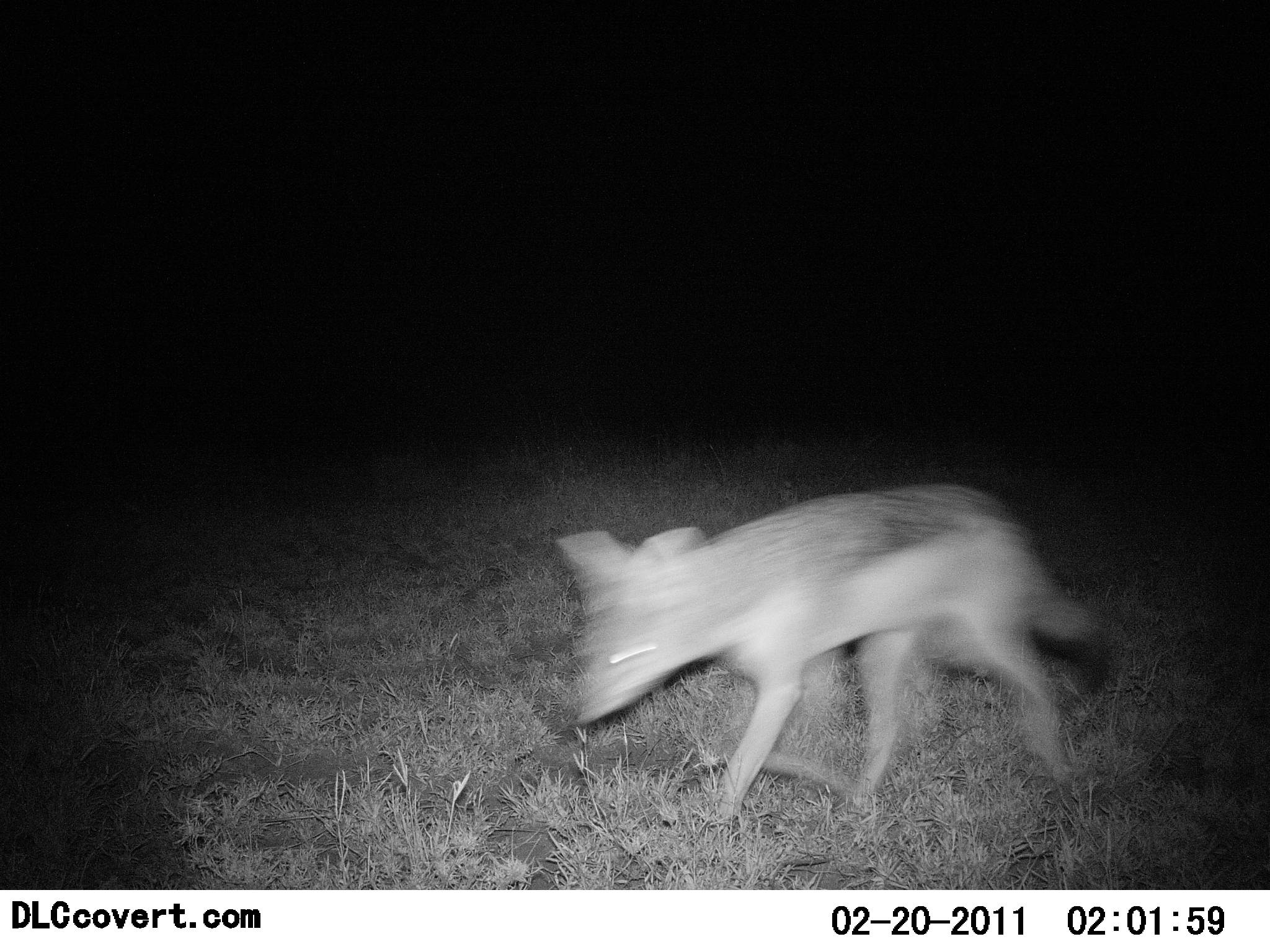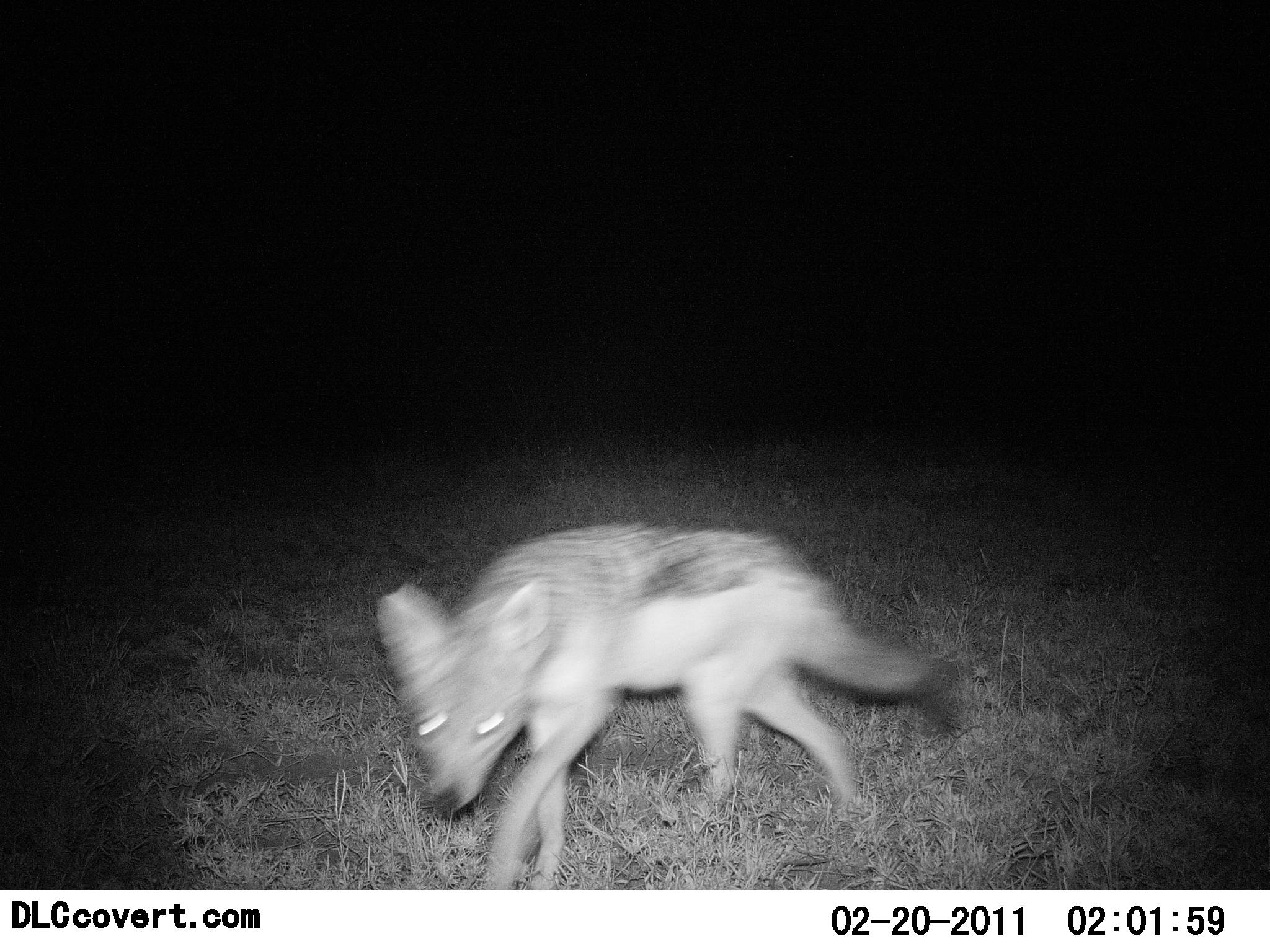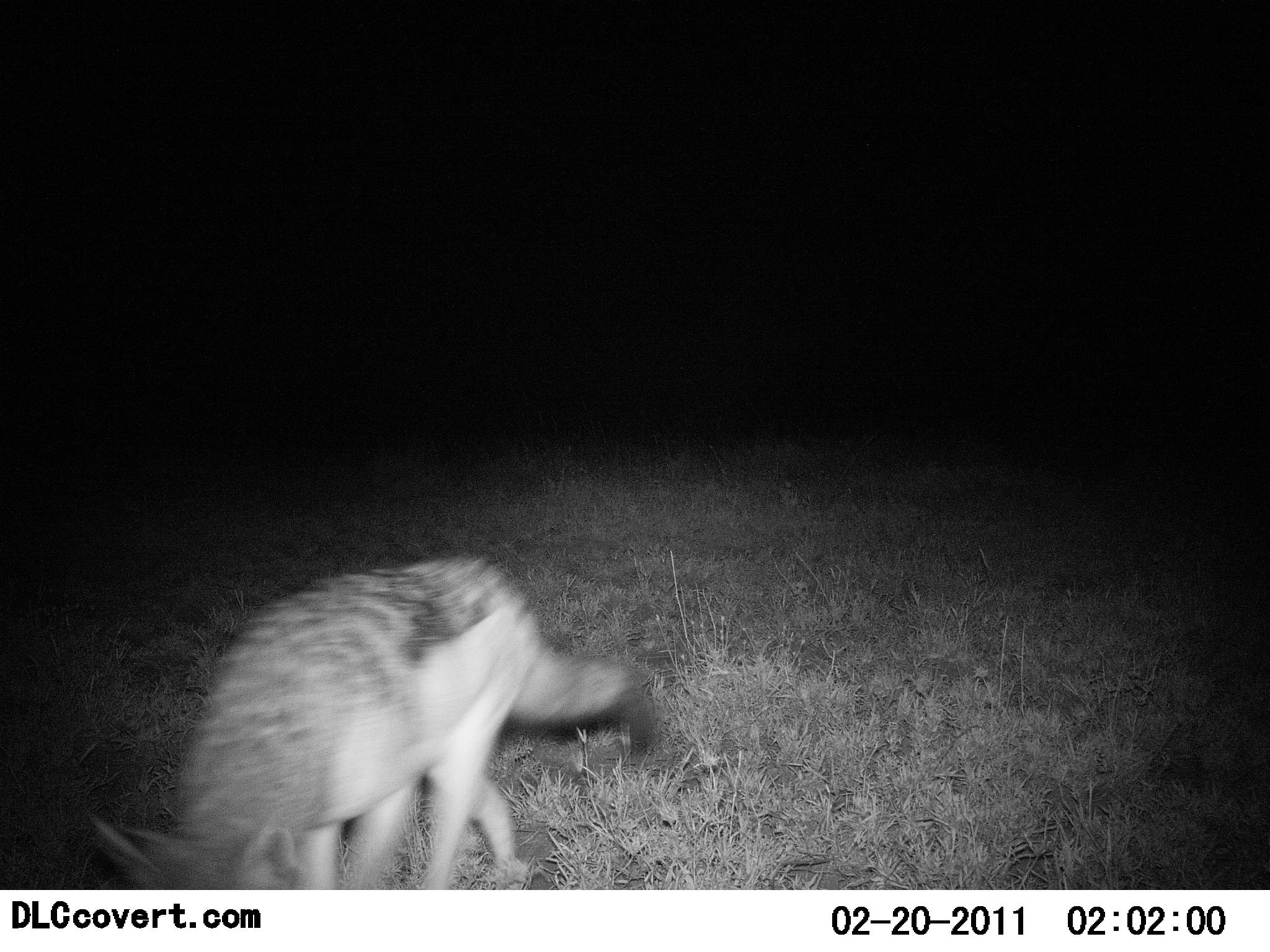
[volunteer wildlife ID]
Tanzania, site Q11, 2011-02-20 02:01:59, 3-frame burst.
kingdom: Animalia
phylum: Chordata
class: Mammalia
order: Carnivora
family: Canidae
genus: Lupulella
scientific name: Lupulella mesomelas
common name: black-backed jackal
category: jackal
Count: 1.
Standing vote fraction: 0%.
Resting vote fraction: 0%.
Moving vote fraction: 100%.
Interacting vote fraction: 0%.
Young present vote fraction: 0%.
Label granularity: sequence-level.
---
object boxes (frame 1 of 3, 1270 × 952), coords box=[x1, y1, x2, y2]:
animal: box=[552, 479, 1119, 846]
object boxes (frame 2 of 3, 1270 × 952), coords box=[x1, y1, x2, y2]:
animal: box=[372, 515, 963, 889]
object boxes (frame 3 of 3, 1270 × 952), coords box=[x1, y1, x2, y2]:
animal: box=[82, 551, 658, 890]